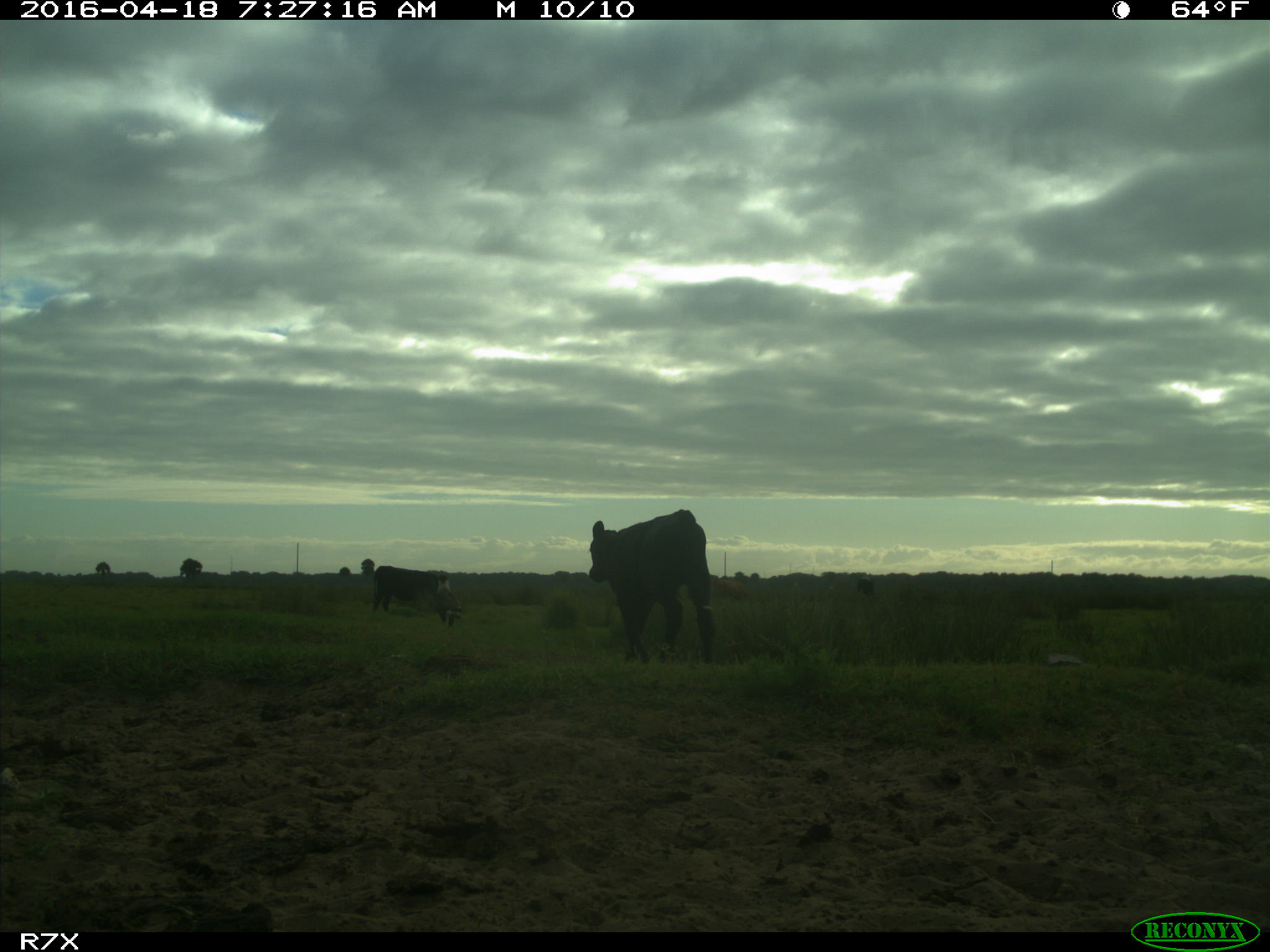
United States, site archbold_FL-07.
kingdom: Animalia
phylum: Chordata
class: Mammalia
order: Artiodactyla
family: Bovidae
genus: Bos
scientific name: Bos taurus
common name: domestic cow